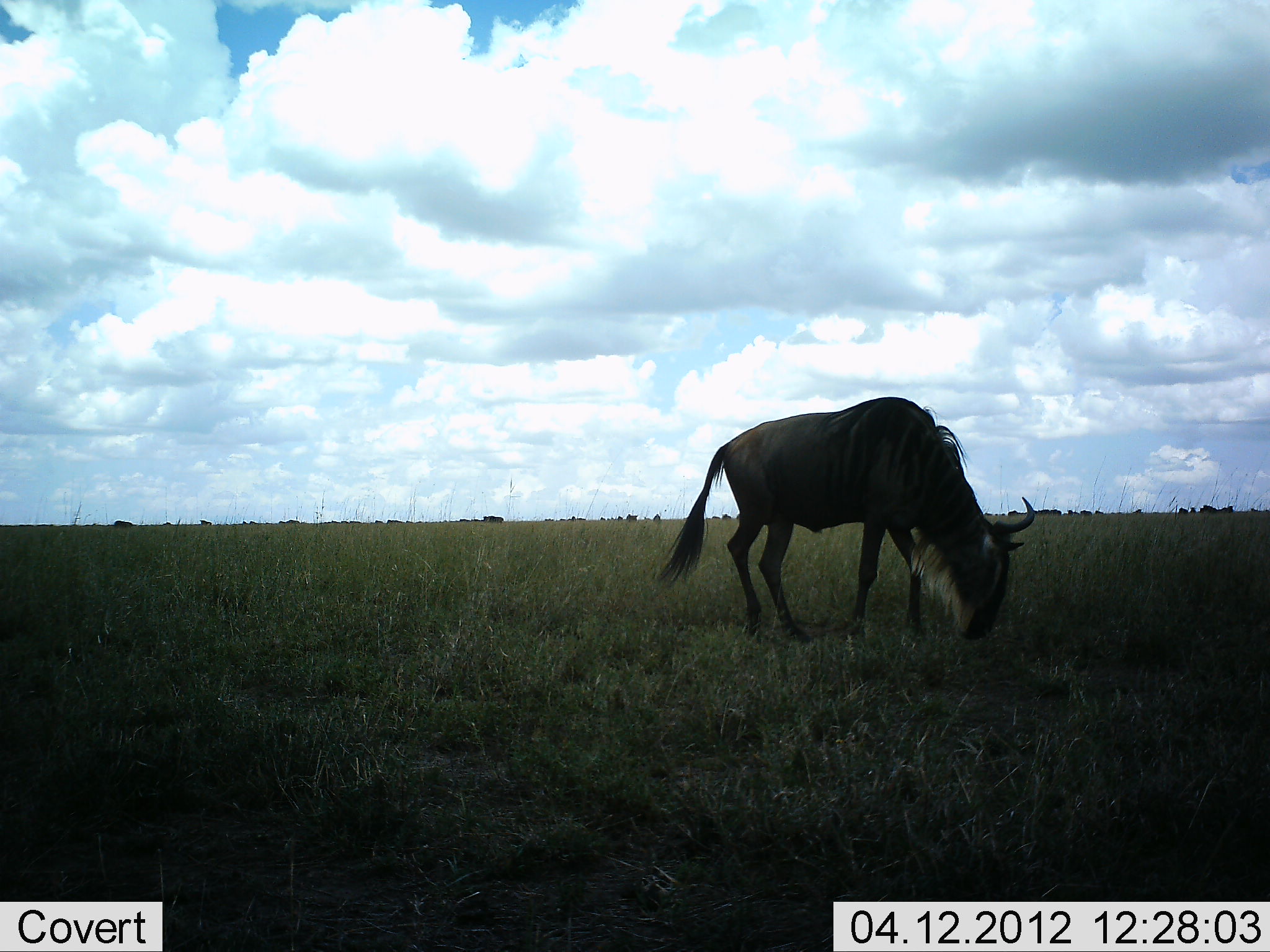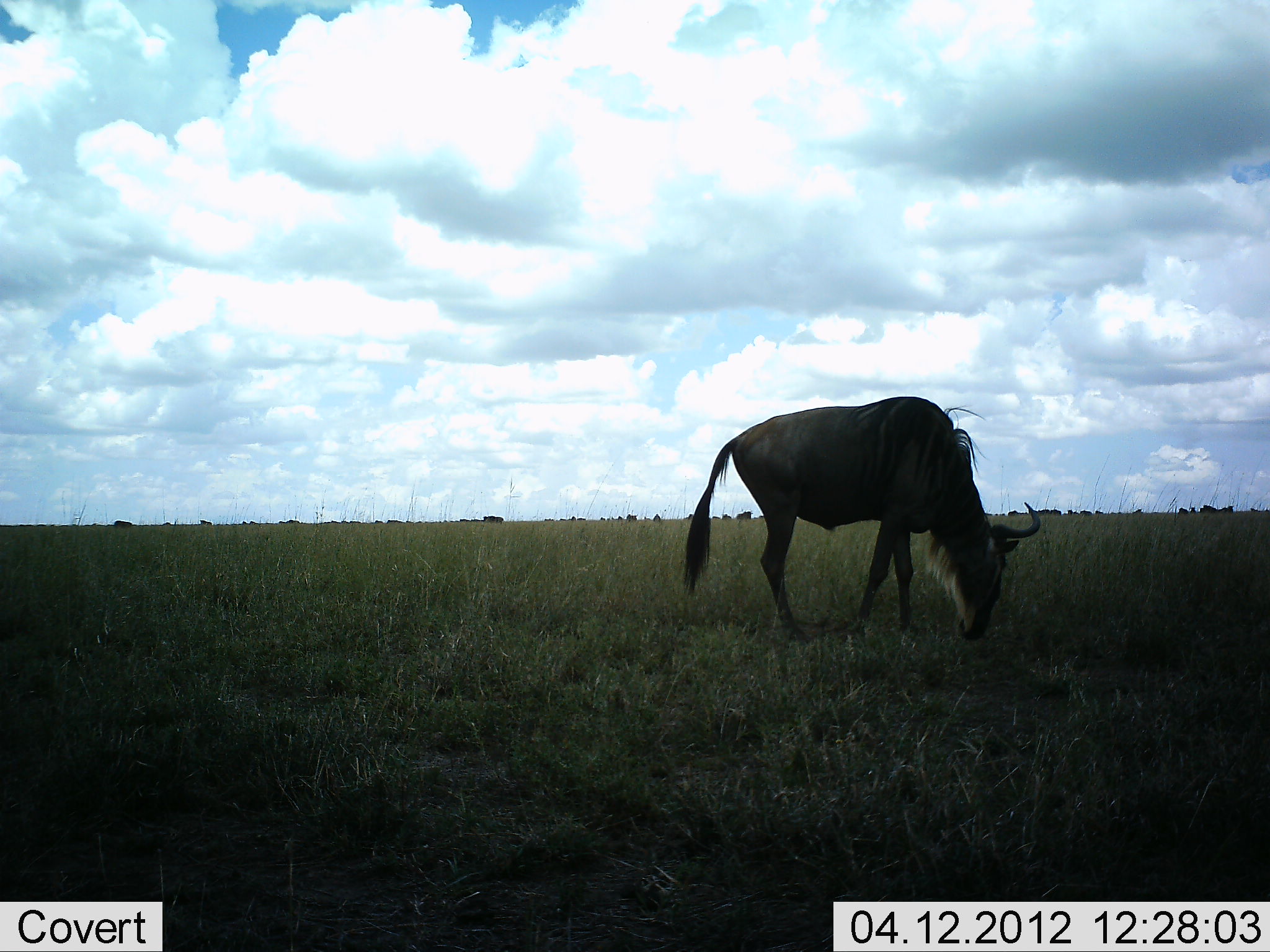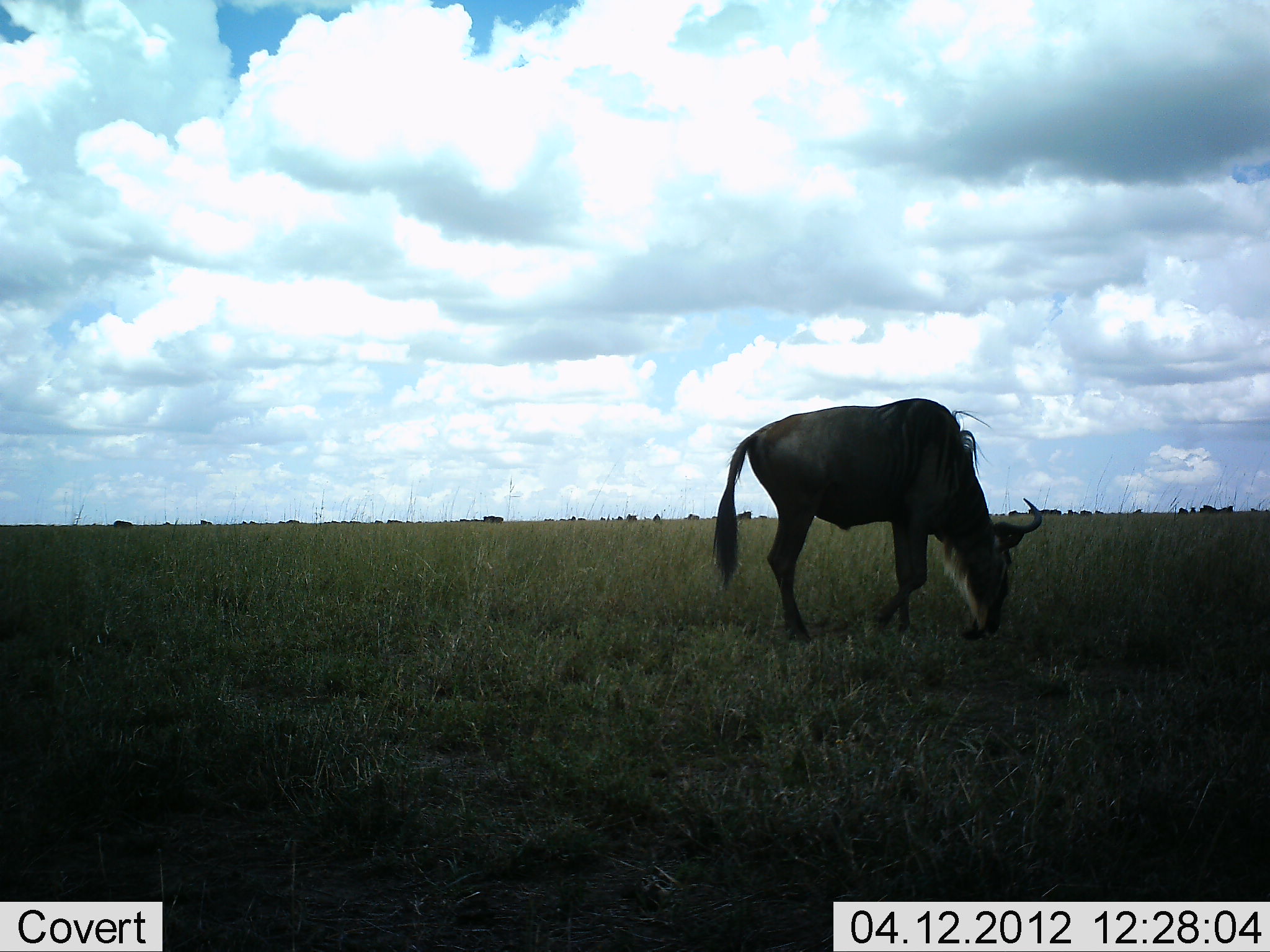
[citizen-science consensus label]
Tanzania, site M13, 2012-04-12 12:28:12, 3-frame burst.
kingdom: Animalia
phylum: Chordata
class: Mammalia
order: Artiodactyla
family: Bovidae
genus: Connochaetes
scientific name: Connochaetes taurinus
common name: blue wildebeest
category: wildebeest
Wildebeest (blue wildebeest) (Connochaetes taurinus), count 1. Behavior (volunteer vote fractions): standing 11%, resting 0%, moving 4%, interacting 0%. Young present (vote fraction): 0%. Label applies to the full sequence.